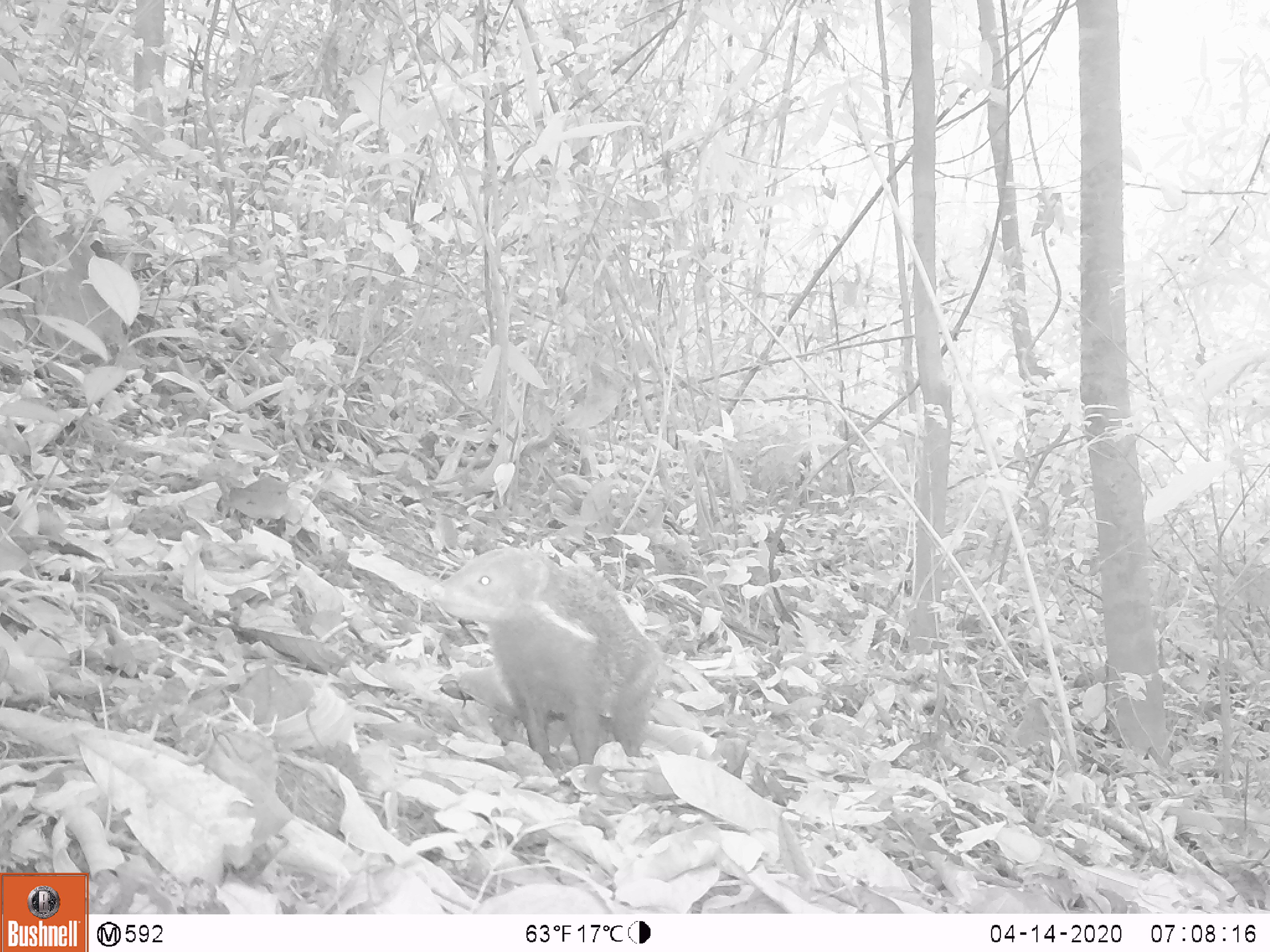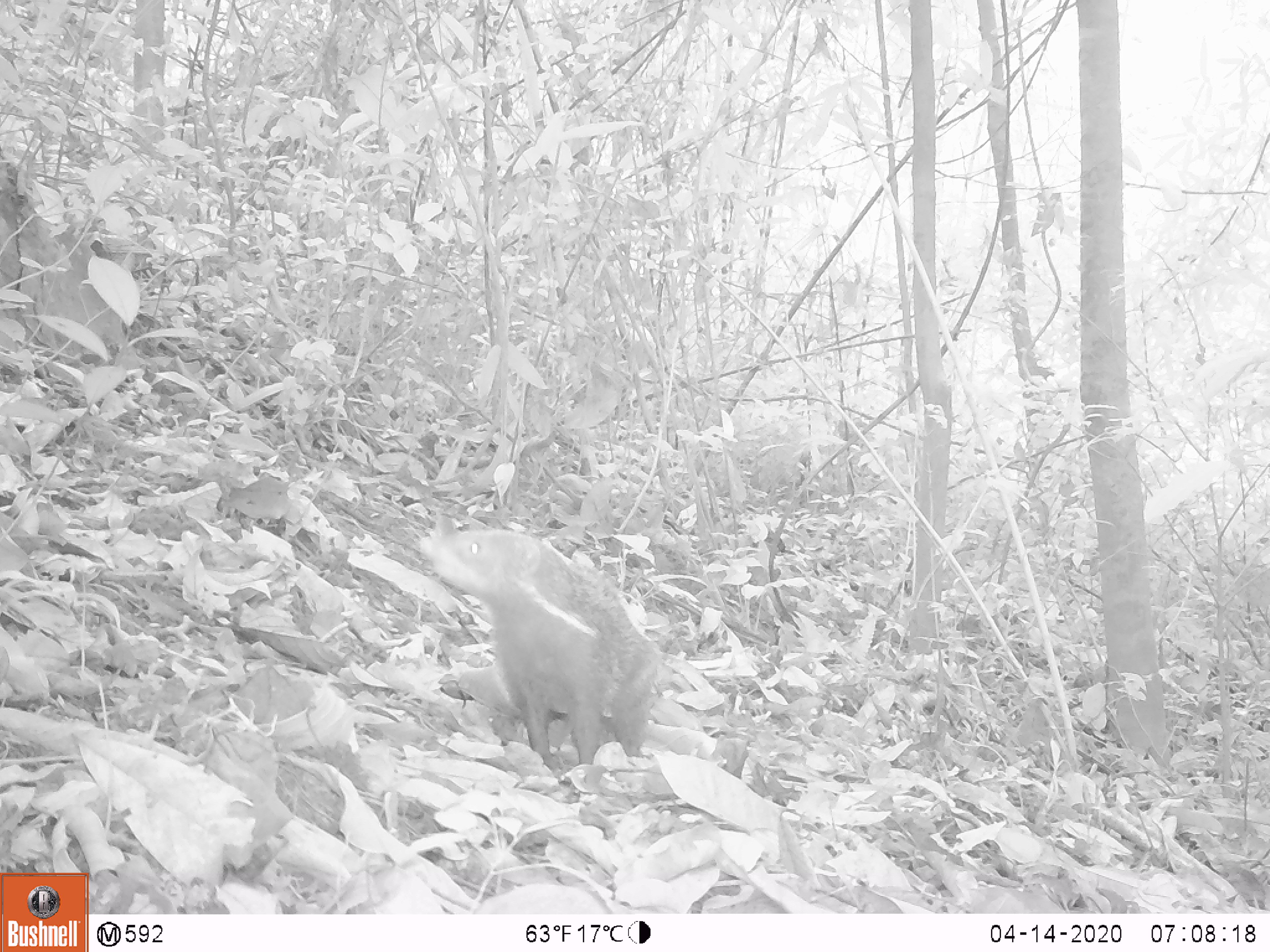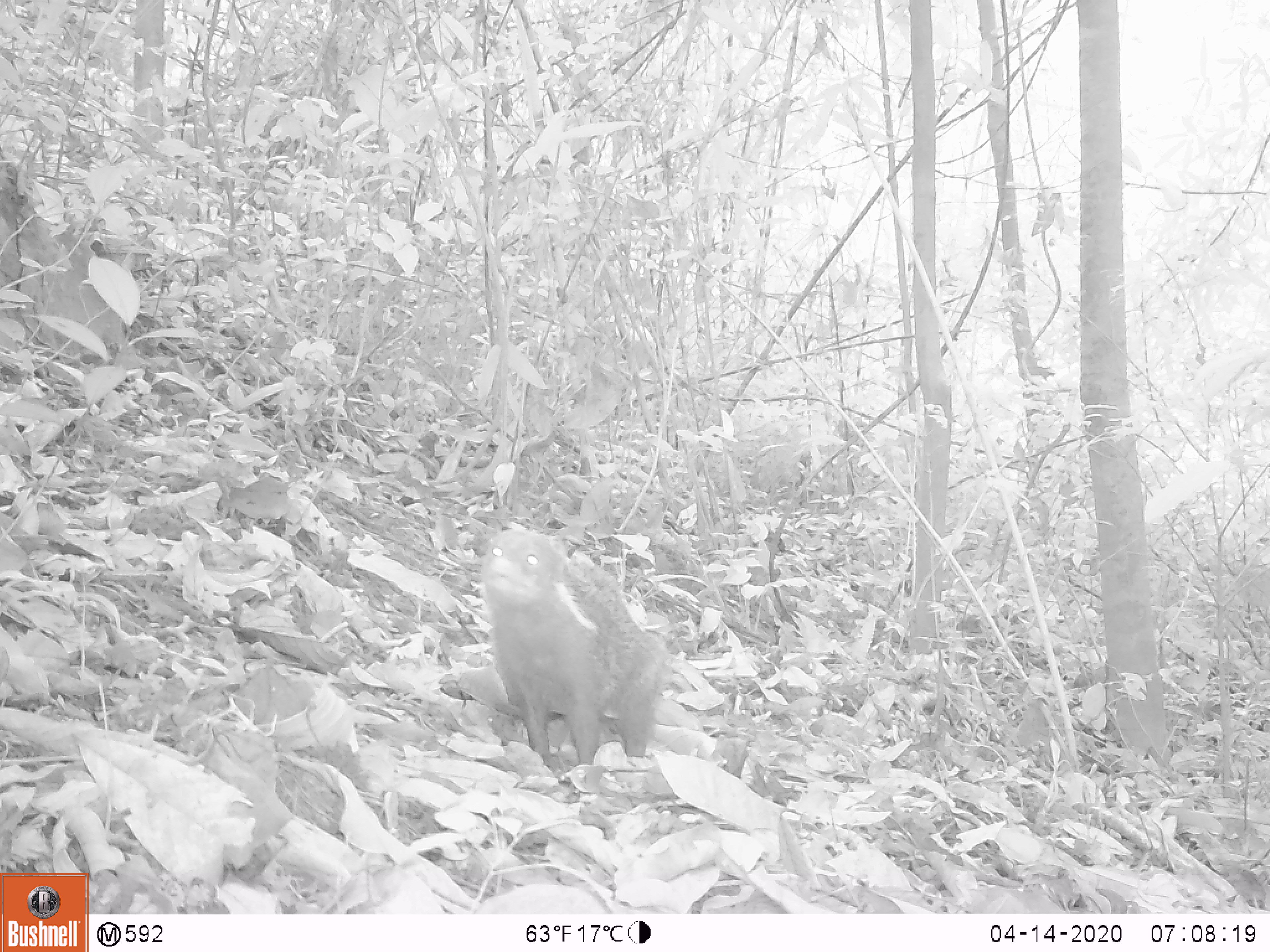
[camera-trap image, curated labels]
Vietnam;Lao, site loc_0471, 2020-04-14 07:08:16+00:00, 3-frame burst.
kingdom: Animalia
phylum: Chordata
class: Mammalia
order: Carnivora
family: Herpestidae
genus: Urva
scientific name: Urva urva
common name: crab-eating mongoose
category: crab eating mongoose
Crab eating mongoose (crab-eating mongoose) (Urva urva). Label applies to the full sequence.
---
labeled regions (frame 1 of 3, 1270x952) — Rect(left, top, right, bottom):
crab eating mongoose: Rect(428, 546, 665, 764)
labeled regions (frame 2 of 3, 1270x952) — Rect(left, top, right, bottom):
crab eating mongoose: Rect(418, 527, 662, 771)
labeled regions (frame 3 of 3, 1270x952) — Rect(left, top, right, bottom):
crab eating mongoose: Rect(478, 525, 669, 771)